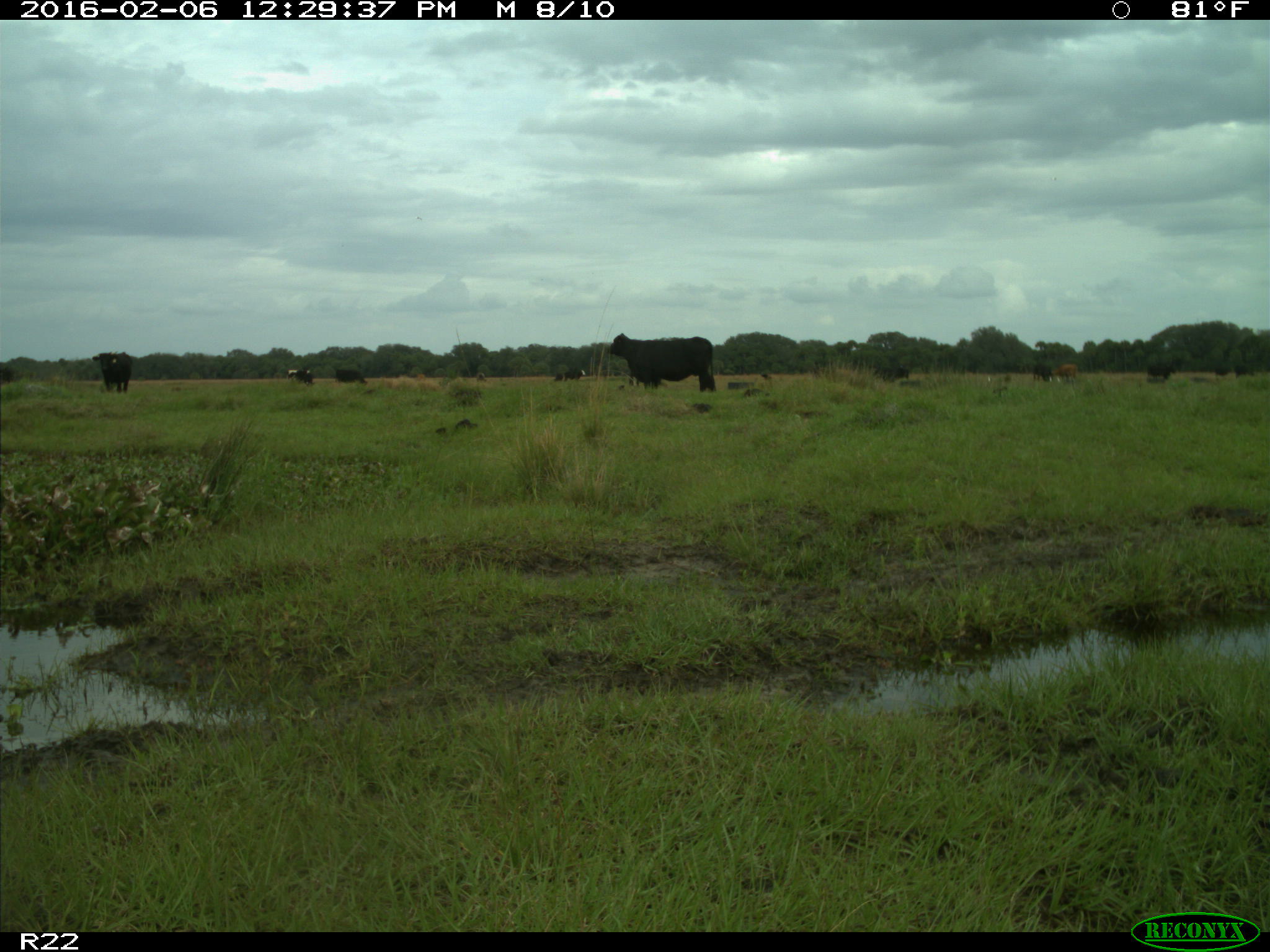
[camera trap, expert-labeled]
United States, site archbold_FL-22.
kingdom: Animalia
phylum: Chordata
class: Mammalia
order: Artiodactyla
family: Bovidae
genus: Bos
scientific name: Bos taurus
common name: domestic cow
Bos taurus (domestic cow).